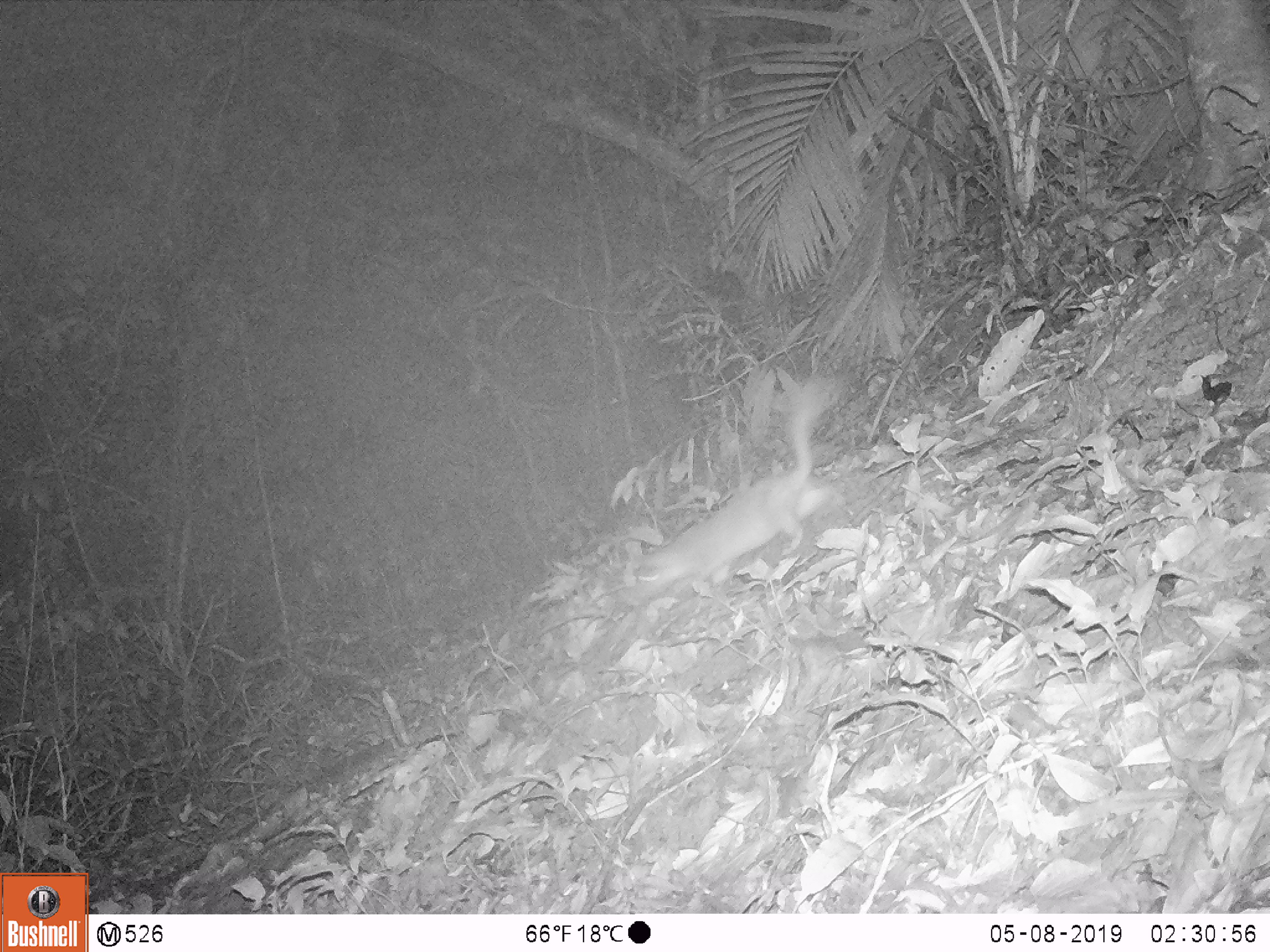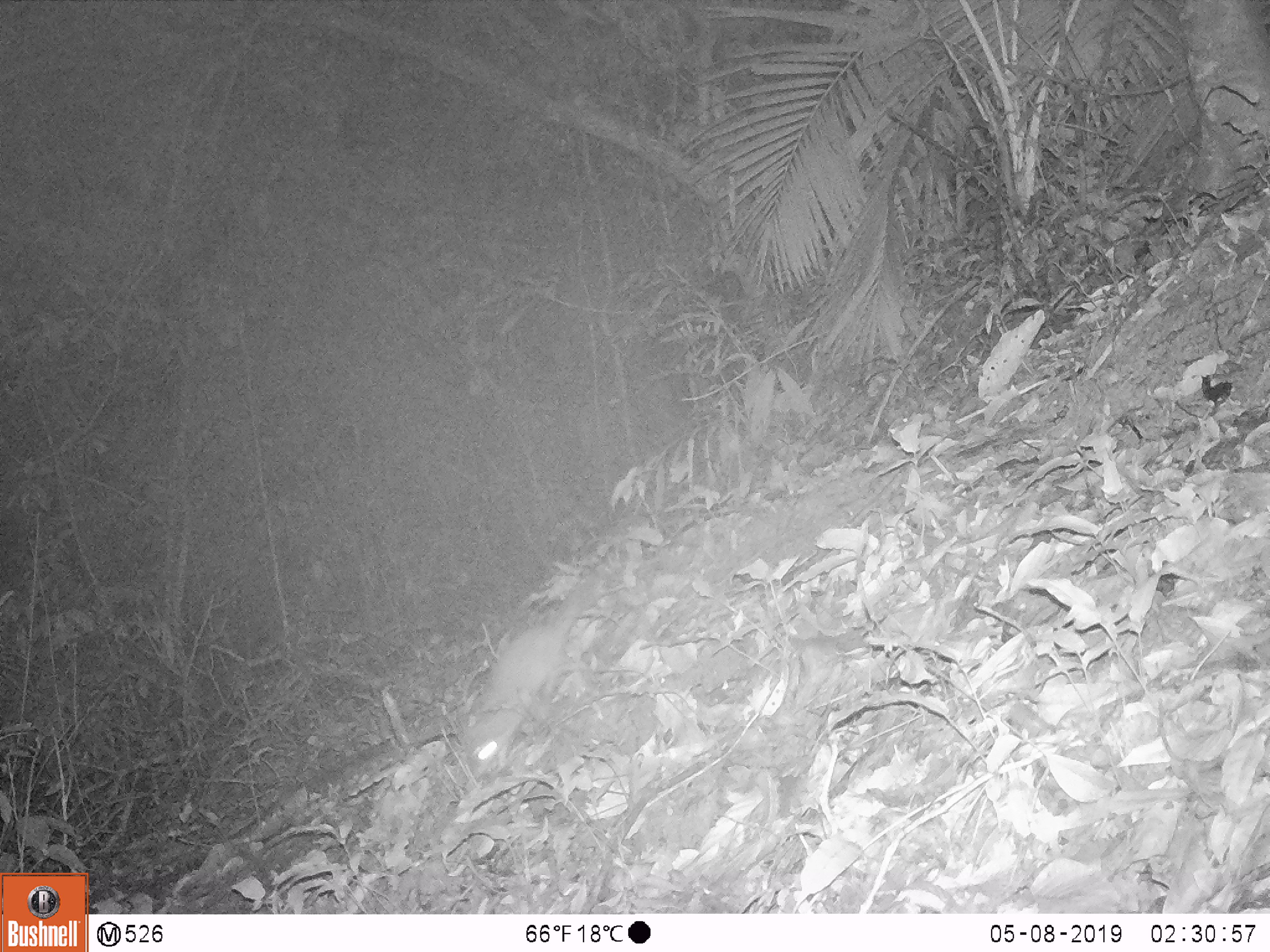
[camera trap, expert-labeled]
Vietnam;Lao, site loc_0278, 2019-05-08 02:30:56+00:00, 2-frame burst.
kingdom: Animalia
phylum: Chordata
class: Mammalia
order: Carnivora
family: Mustelidae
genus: Melogale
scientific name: Melogale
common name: ferret badger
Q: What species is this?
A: Ferret badger (Melogale).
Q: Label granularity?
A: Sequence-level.